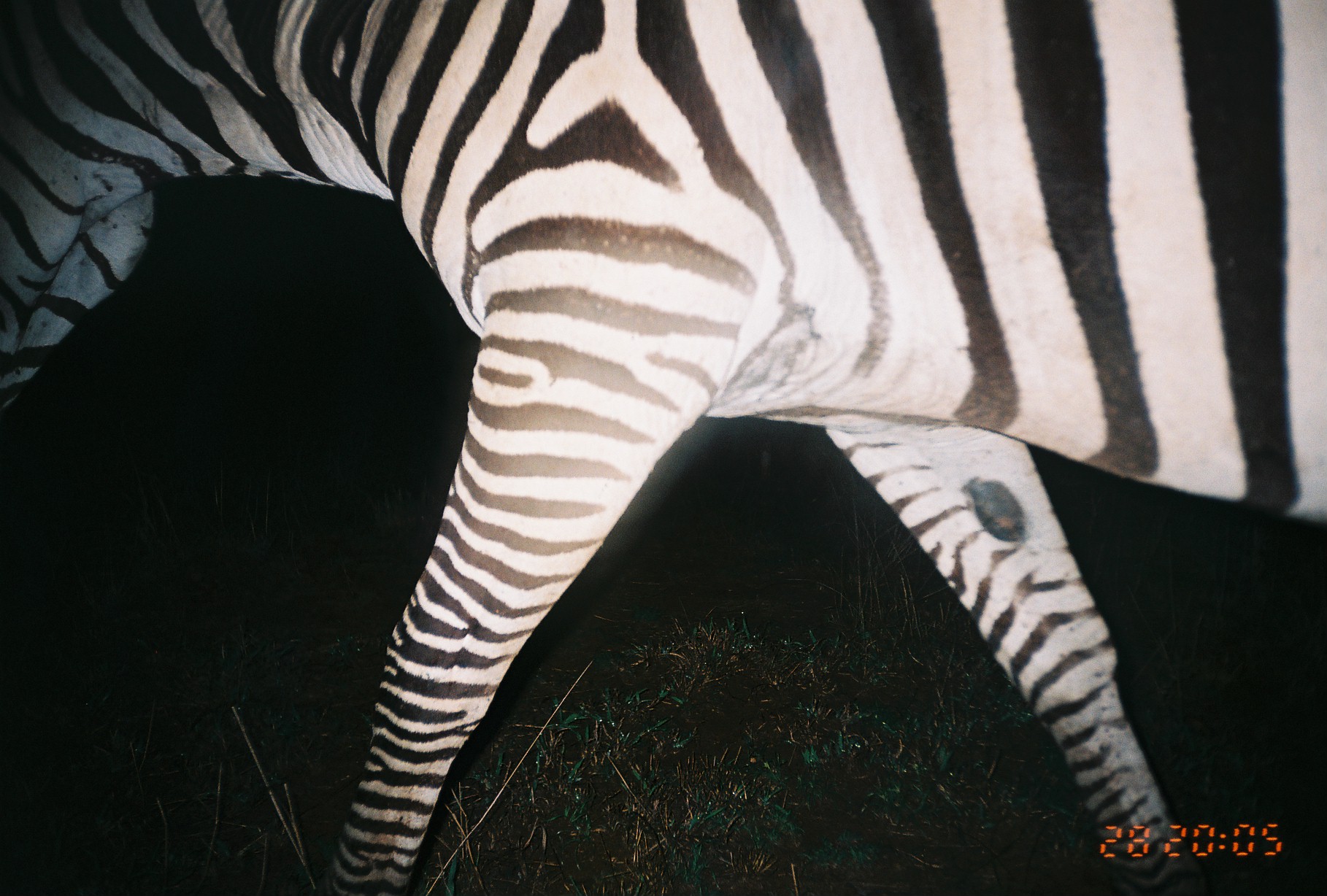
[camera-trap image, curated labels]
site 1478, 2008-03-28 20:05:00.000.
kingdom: Animalia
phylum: Chordata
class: Mammalia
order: Perissodactyla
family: Equidae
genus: Equus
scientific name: Equus quagga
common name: plains zebra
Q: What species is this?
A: Equus quagga (plains zebra).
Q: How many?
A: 1.